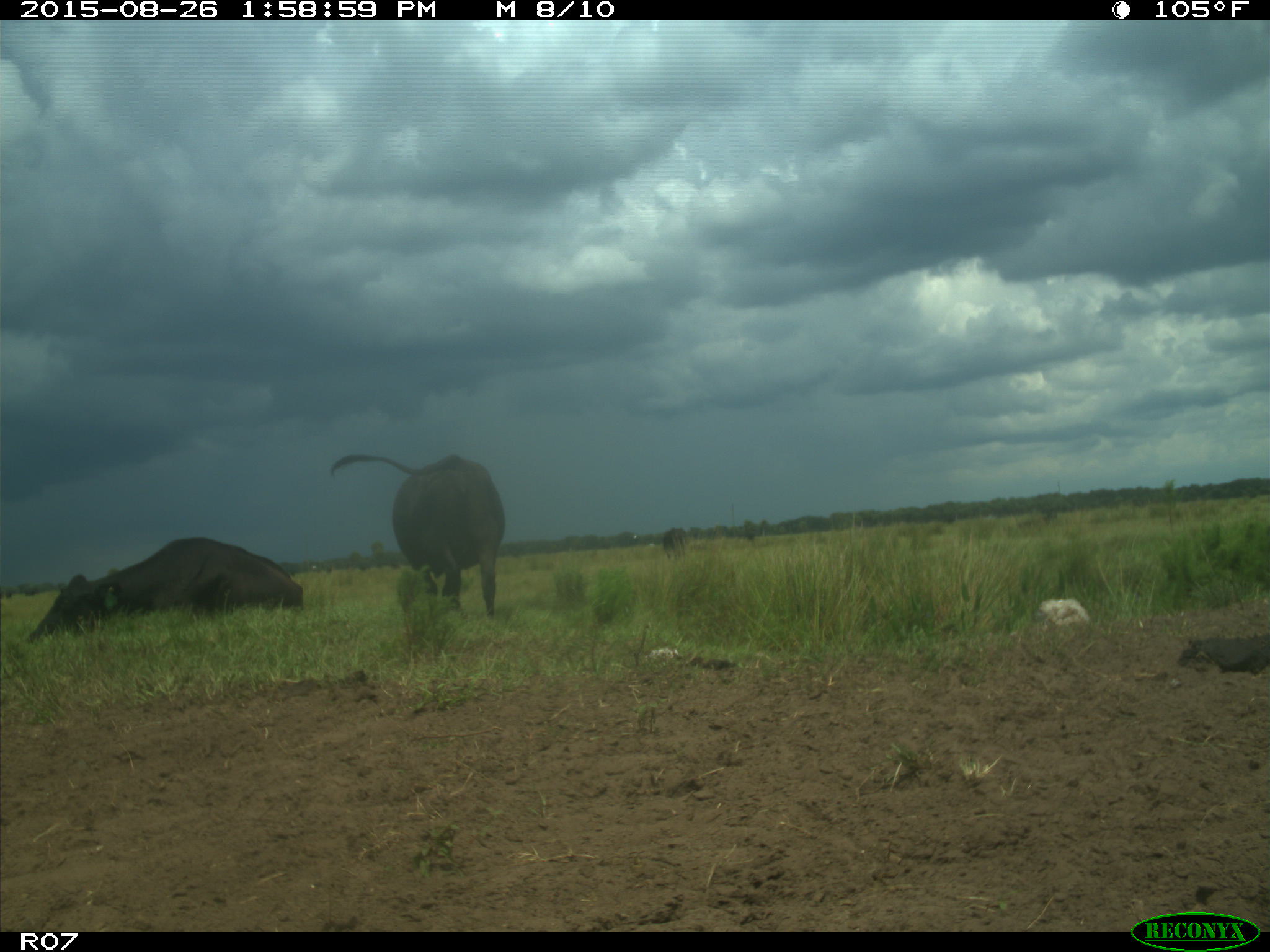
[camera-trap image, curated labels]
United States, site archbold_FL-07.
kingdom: Animalia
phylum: Chordata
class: Mammalia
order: Artiodactyla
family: Bovidae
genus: Bos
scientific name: Bos taurus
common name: domestic cow